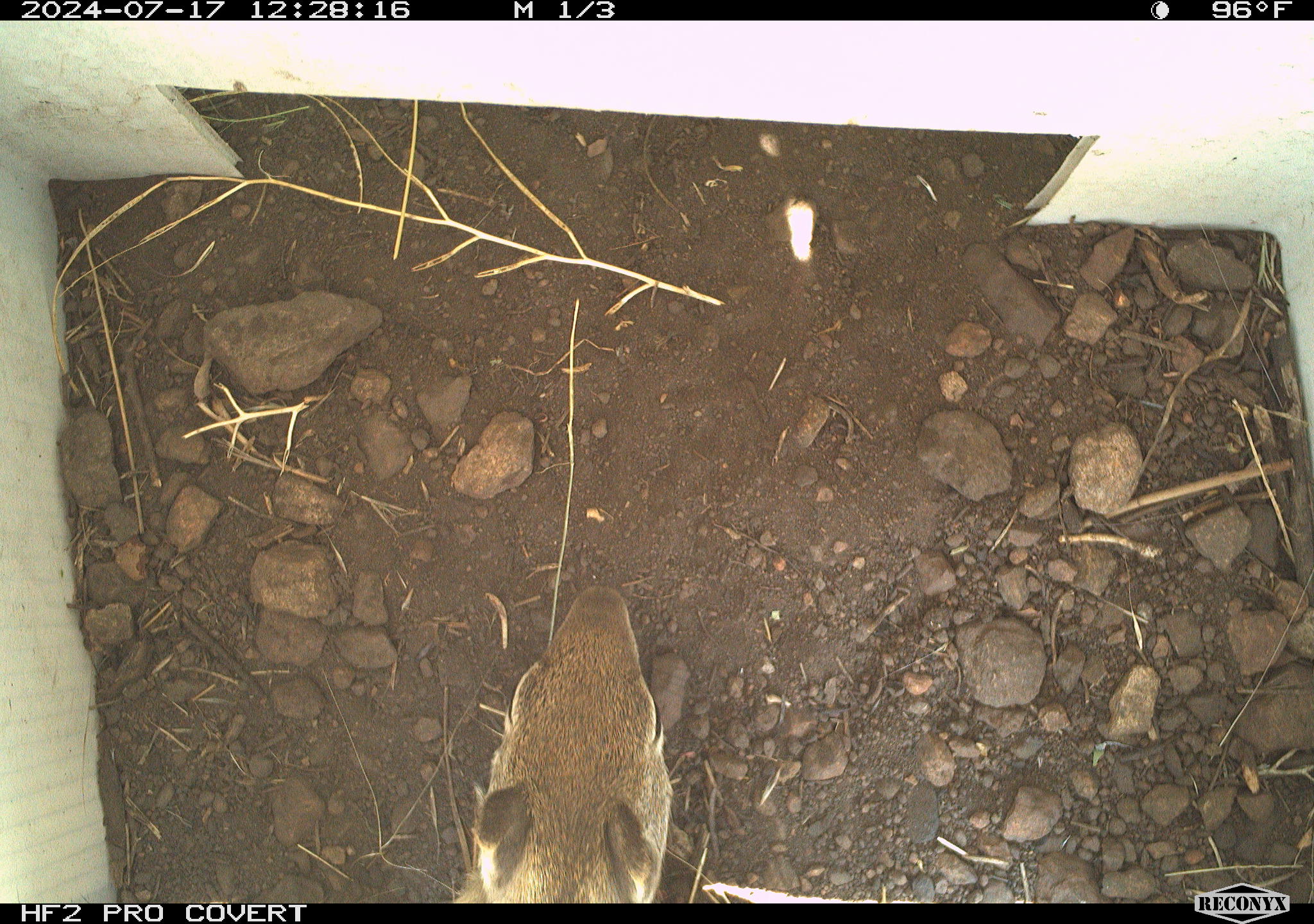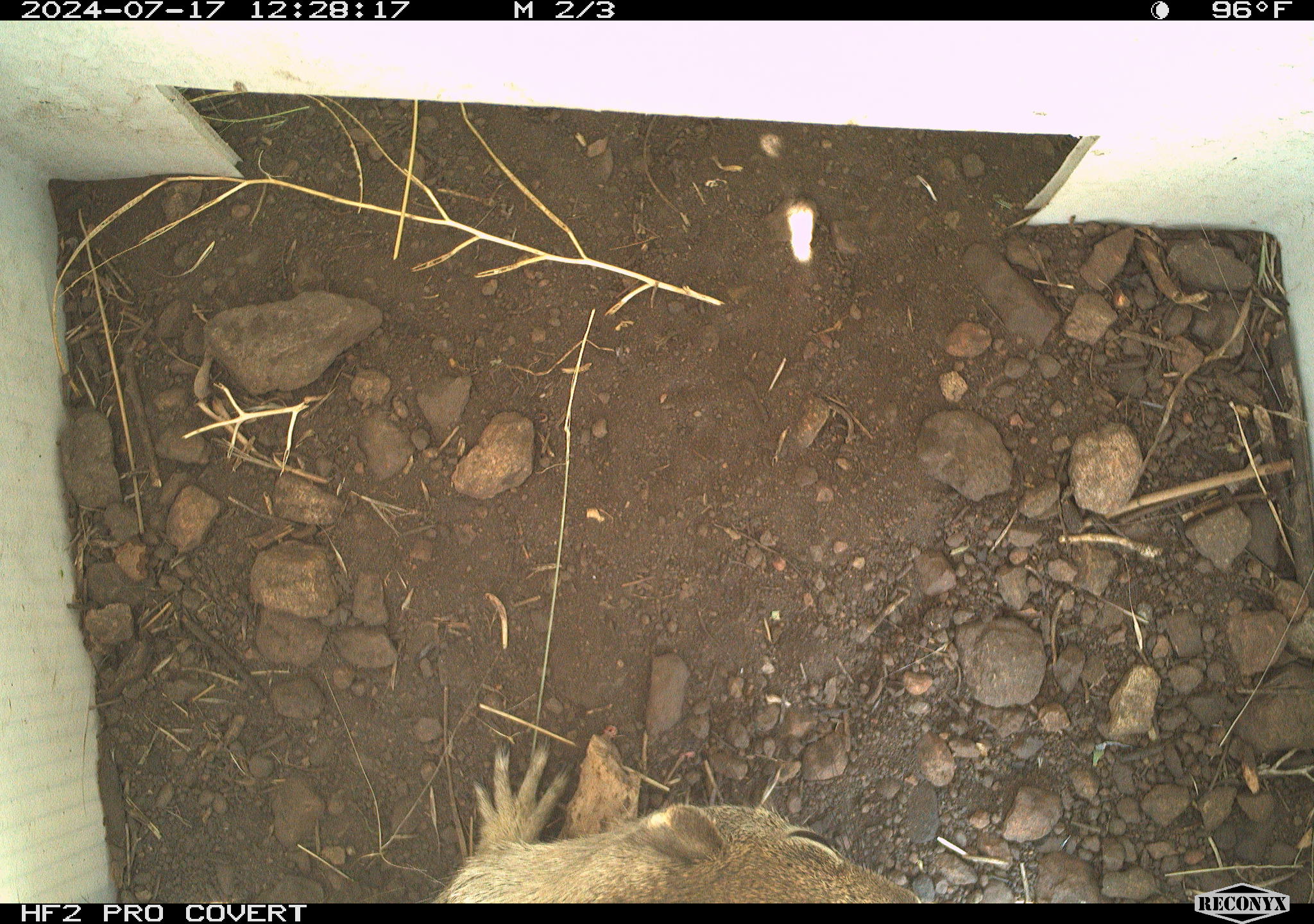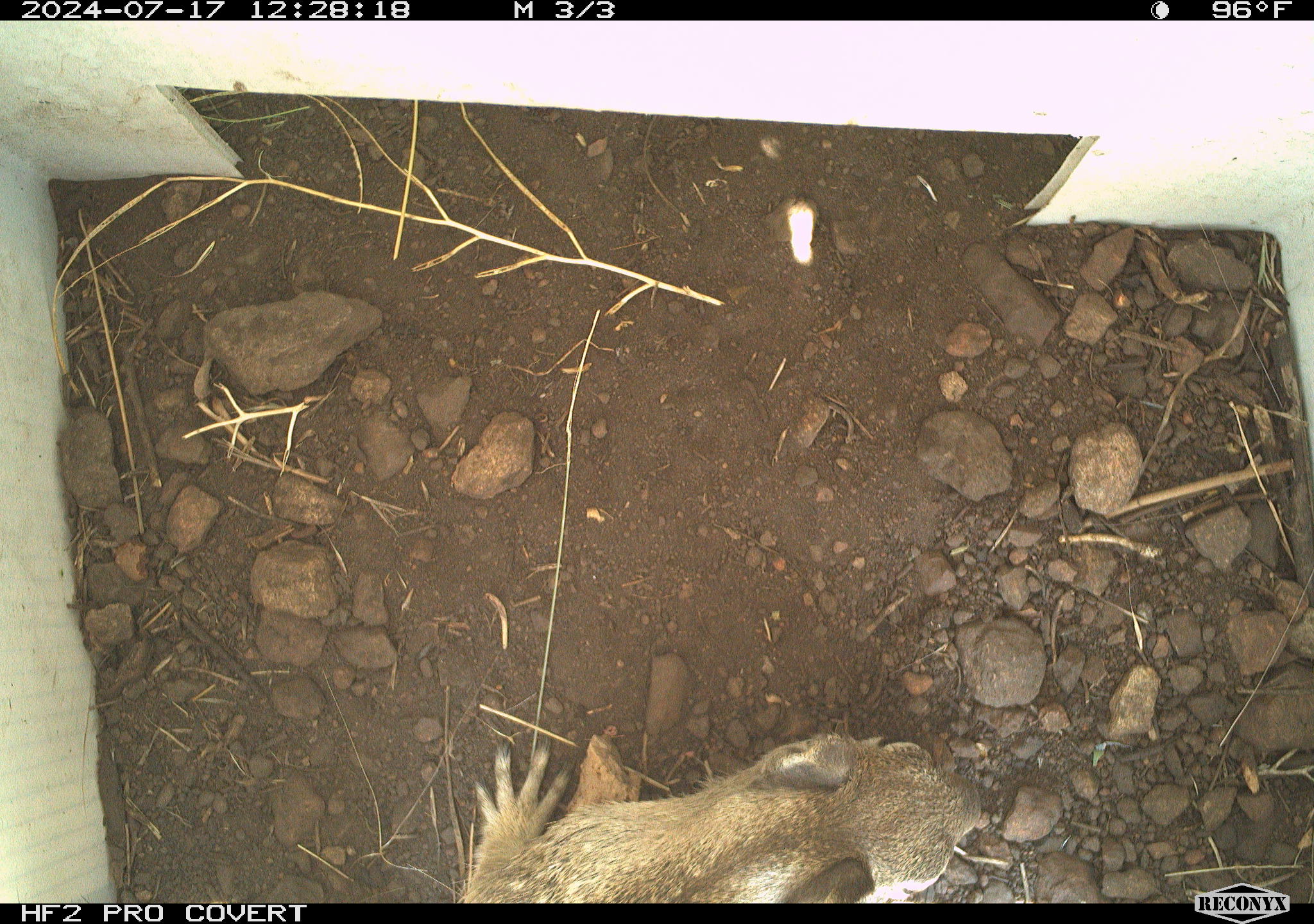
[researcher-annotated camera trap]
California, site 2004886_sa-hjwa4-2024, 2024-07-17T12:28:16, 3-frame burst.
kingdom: Animalia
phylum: Chordata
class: Mammalia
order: Rodentia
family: Sciuridae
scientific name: Sciuridae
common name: squirrels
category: sciuridae family